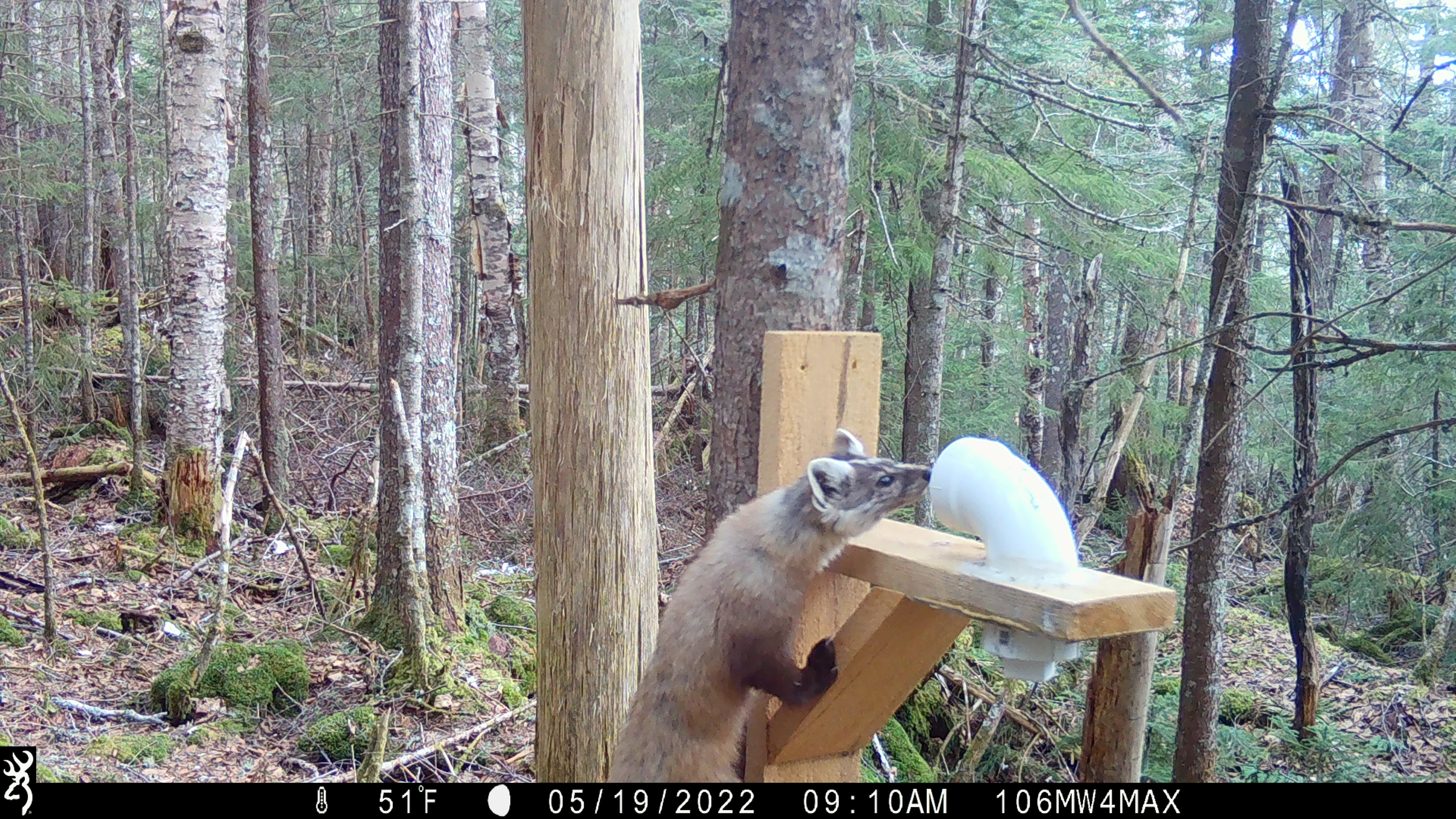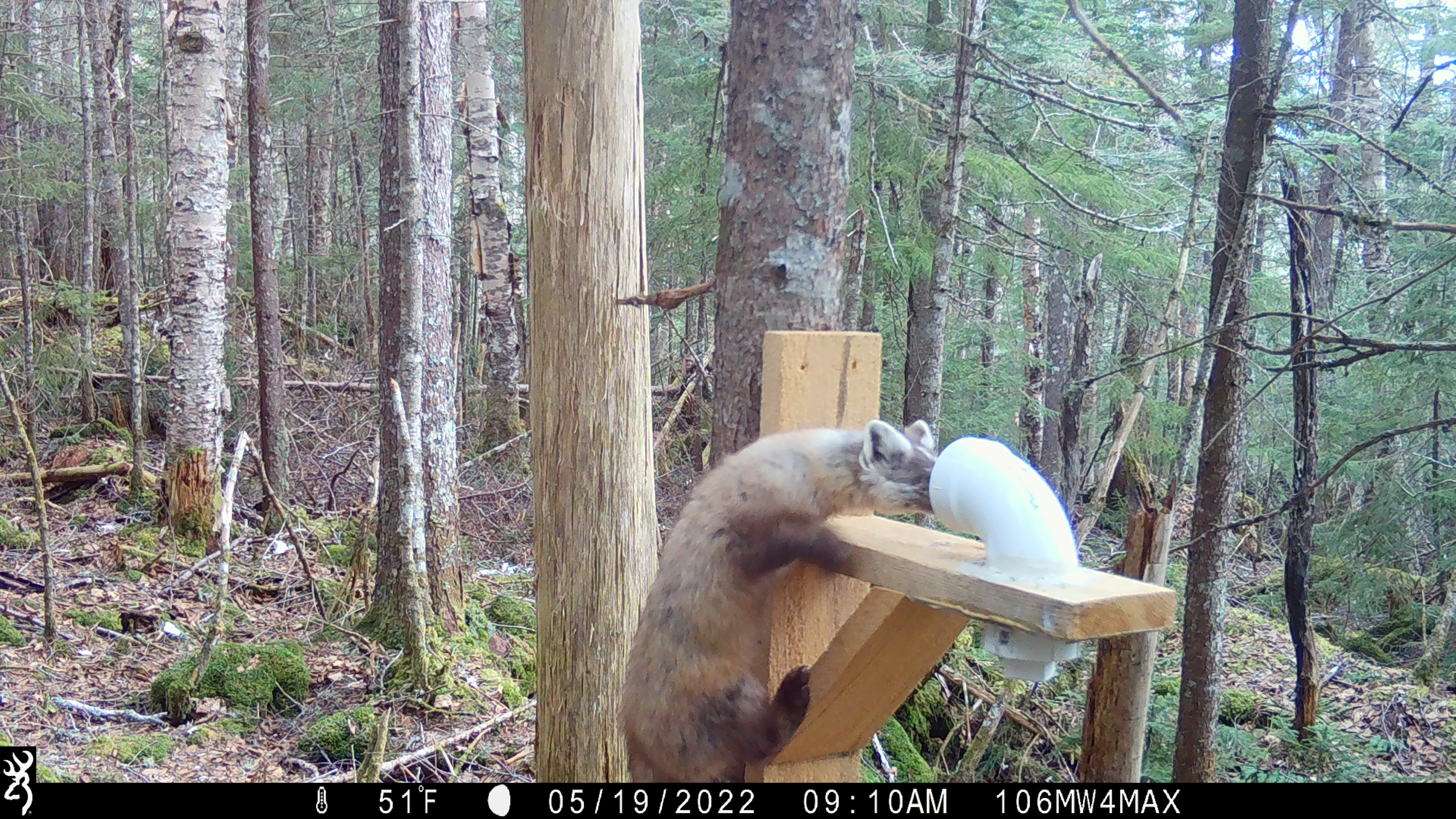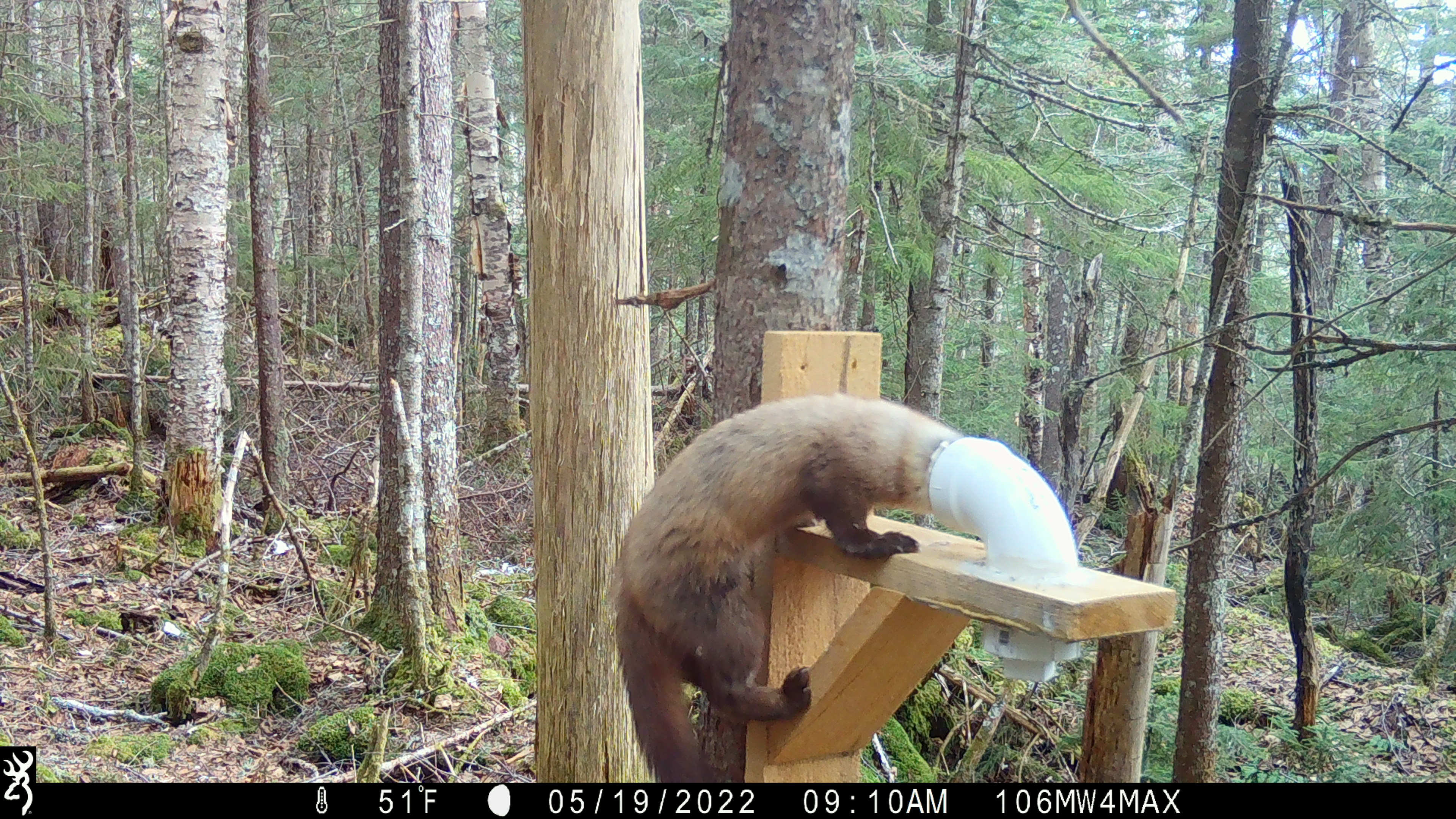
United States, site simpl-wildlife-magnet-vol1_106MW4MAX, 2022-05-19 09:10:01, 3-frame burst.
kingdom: Animalia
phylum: Chordata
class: Mammalia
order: Carnivora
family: Mustelidae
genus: Martes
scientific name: Martes americana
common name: american marten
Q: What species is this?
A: American marten (Martes americana).